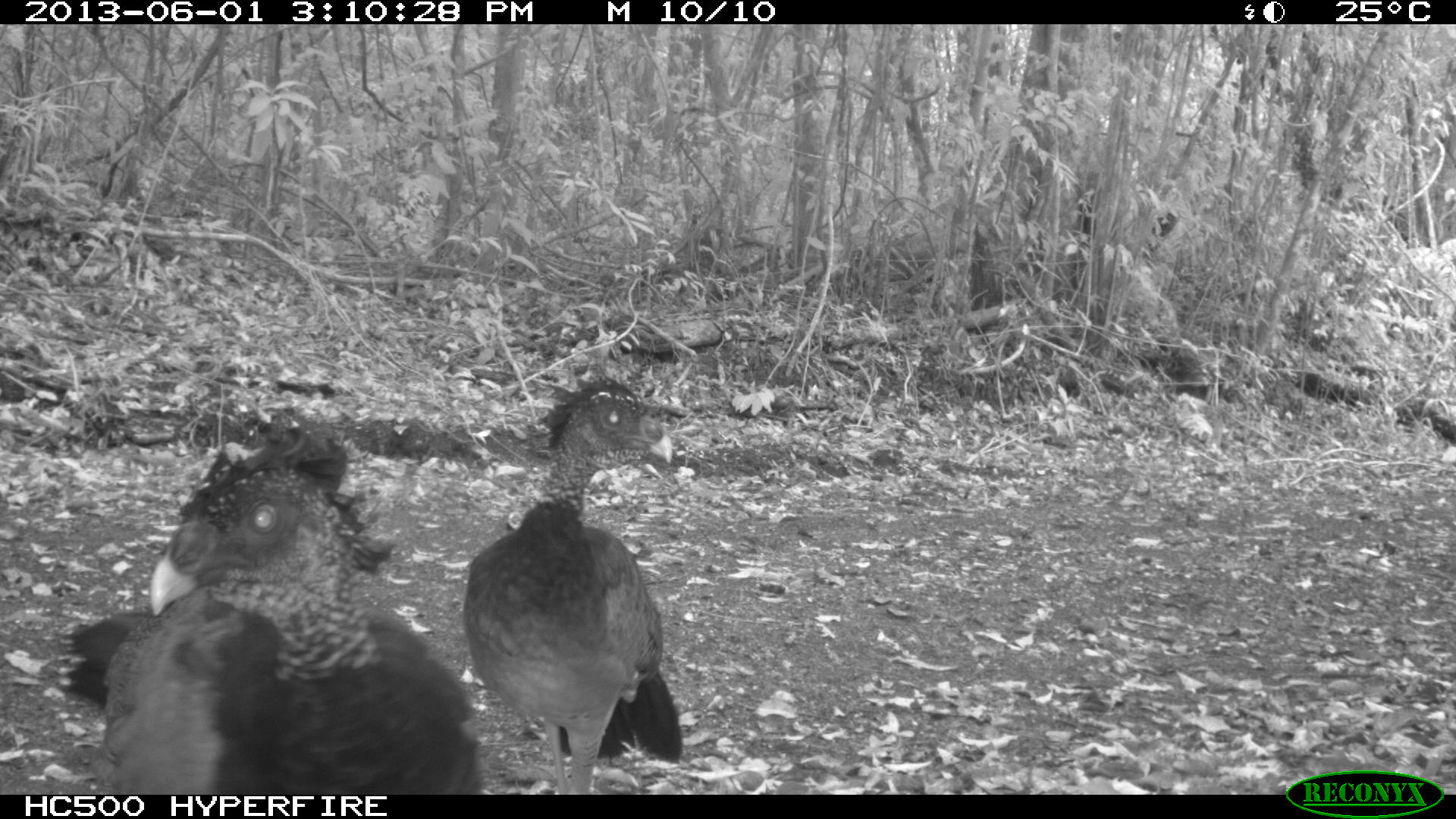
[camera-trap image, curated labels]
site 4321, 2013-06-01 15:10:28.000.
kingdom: Animalia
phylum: Chordata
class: Aves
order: Galliformes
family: Cracidae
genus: Crax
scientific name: Crax rubra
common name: great curassow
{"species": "Crax rubra (great curassow)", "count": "2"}